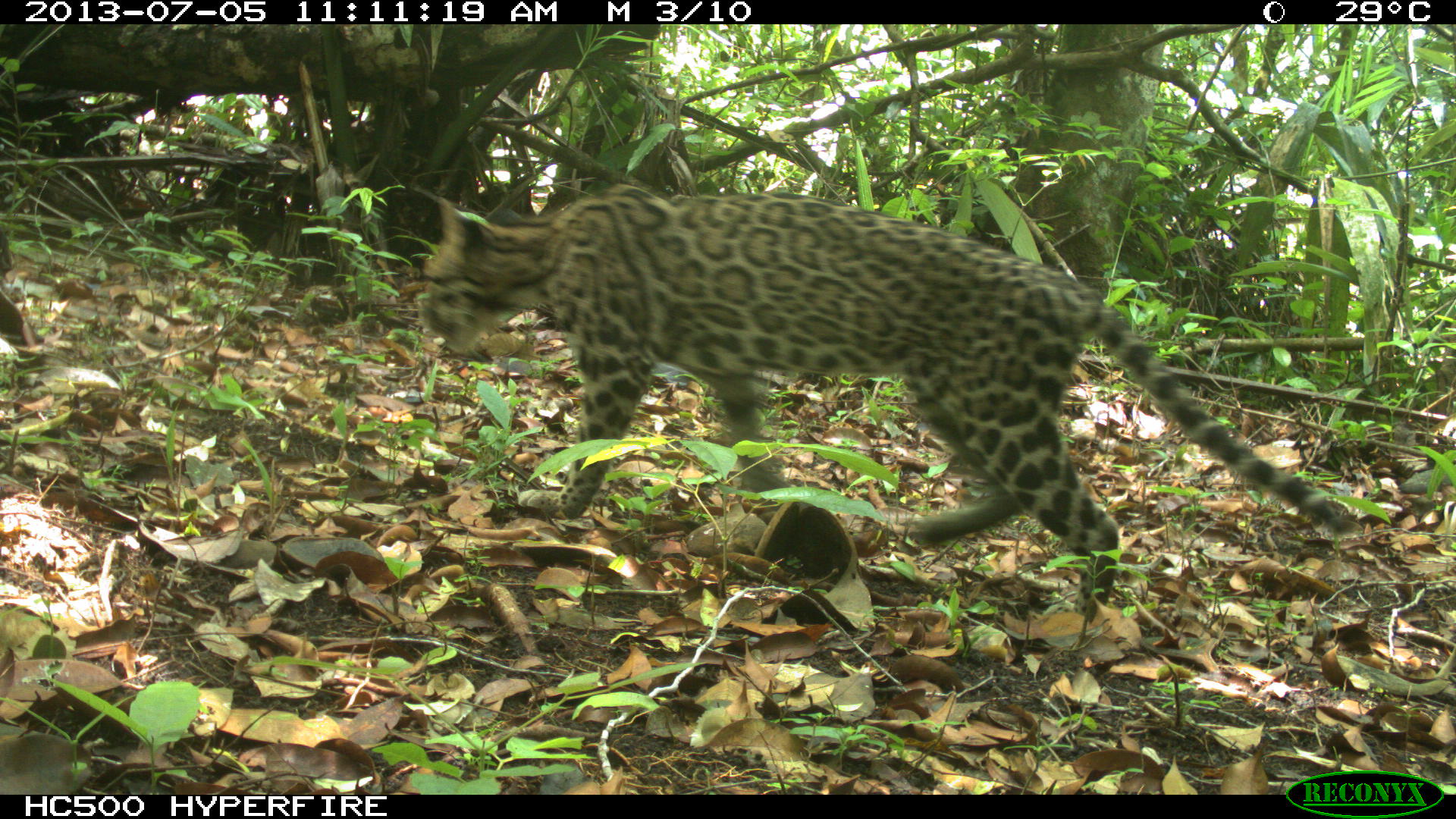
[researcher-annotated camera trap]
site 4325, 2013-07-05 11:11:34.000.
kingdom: Animalia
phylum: Chordata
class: Mammalia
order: Carnivora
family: Felidae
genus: Leopardus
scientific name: Leopardus pardalis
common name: ocelot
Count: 1.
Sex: female.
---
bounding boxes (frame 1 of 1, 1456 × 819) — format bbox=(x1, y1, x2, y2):
leopardus pardalis: bbox=(413, 174, 1356, 622)